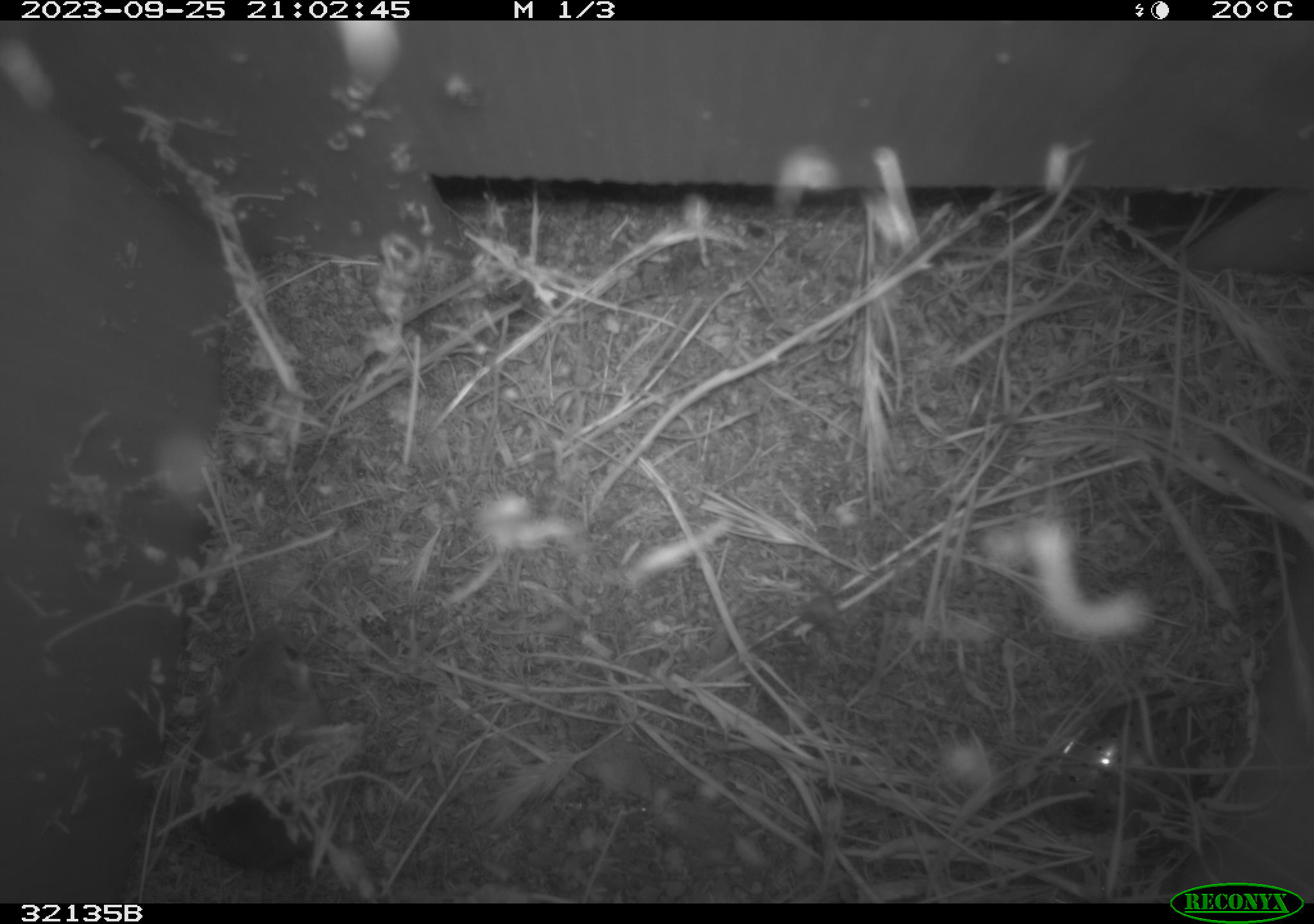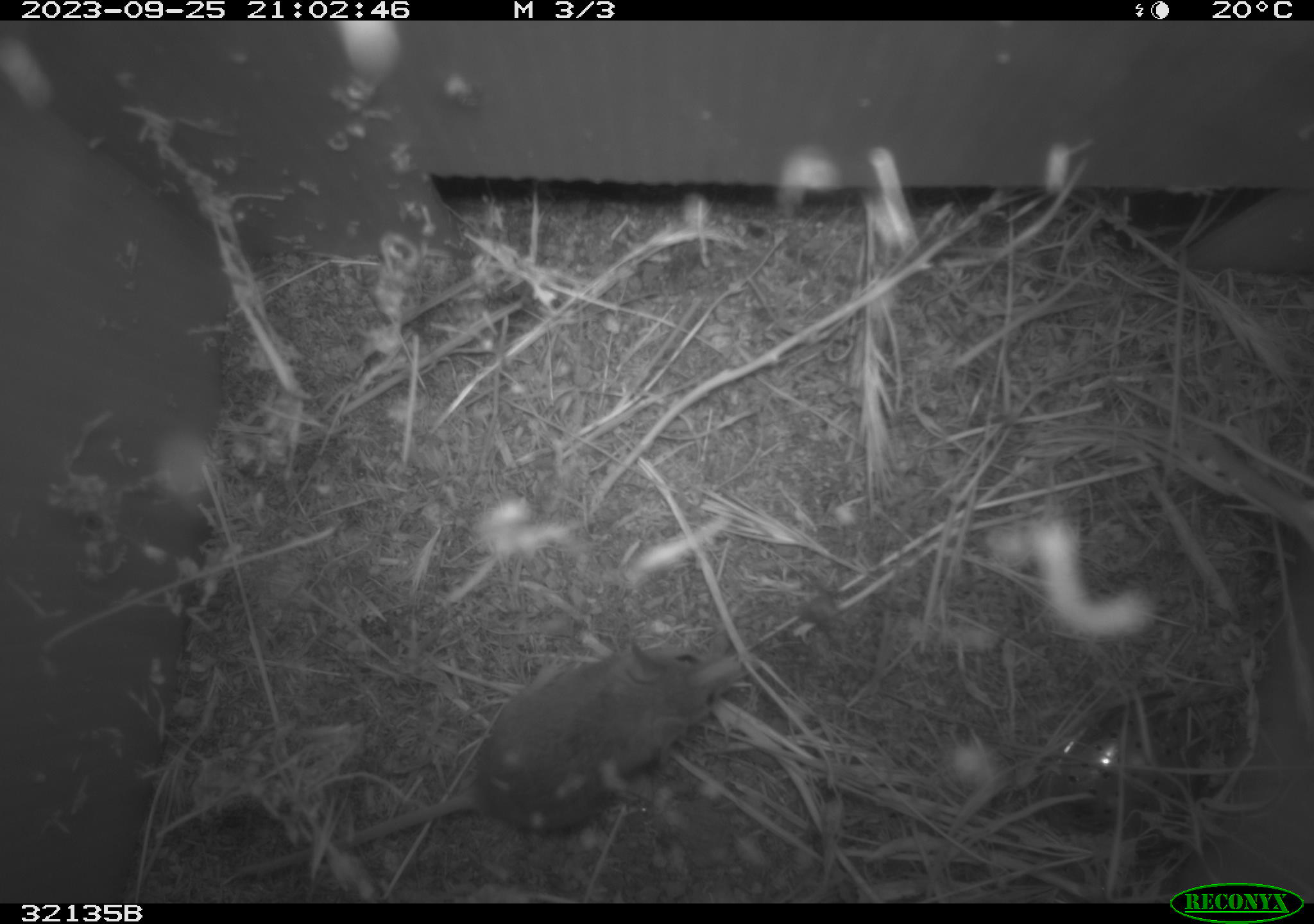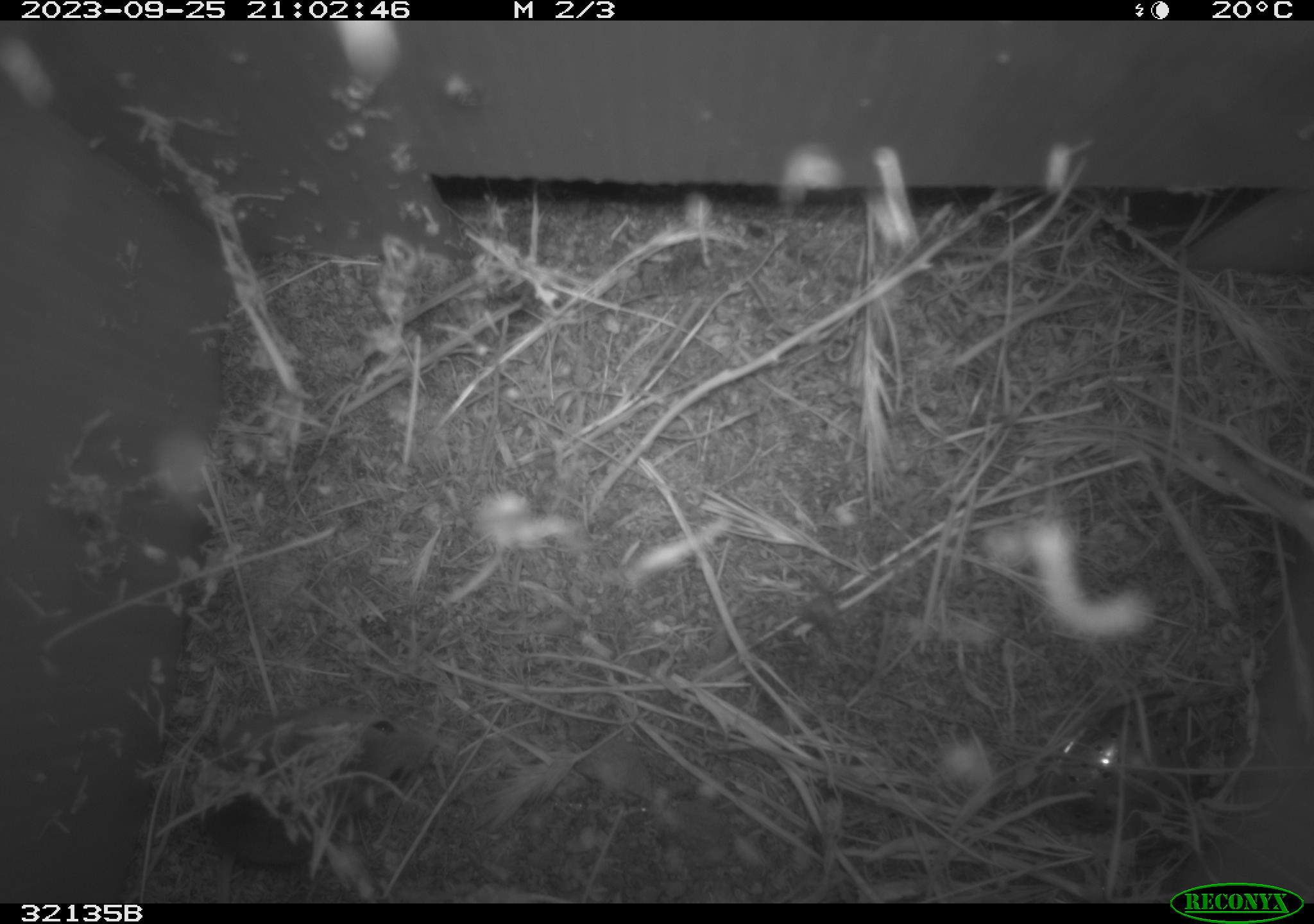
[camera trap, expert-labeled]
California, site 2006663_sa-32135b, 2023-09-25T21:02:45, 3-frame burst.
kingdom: Animalia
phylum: Chordata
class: Mammalia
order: Rodentia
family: Cricetidae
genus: Peromyscus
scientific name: Peromyscus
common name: deer mice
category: peromyscus species